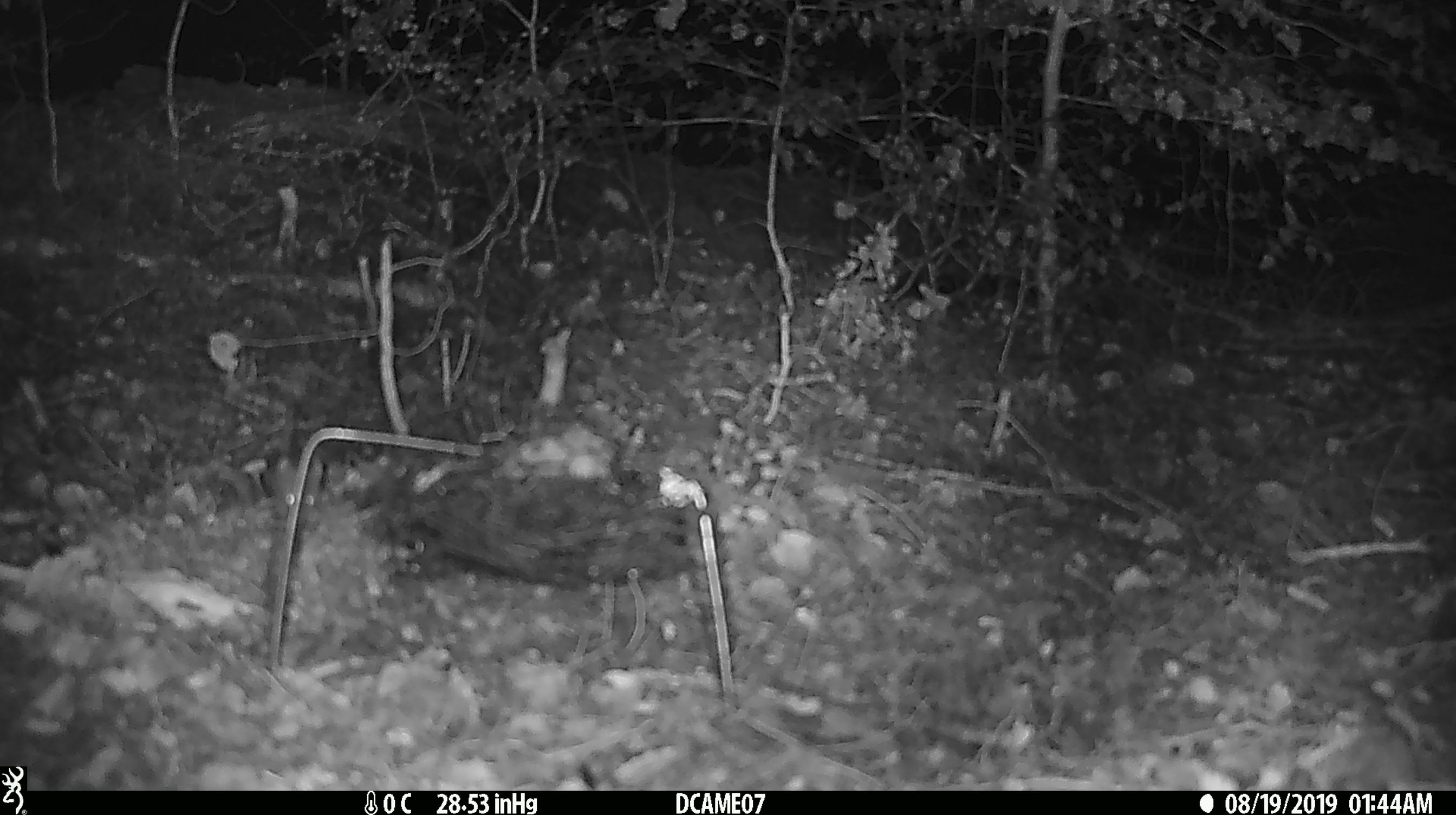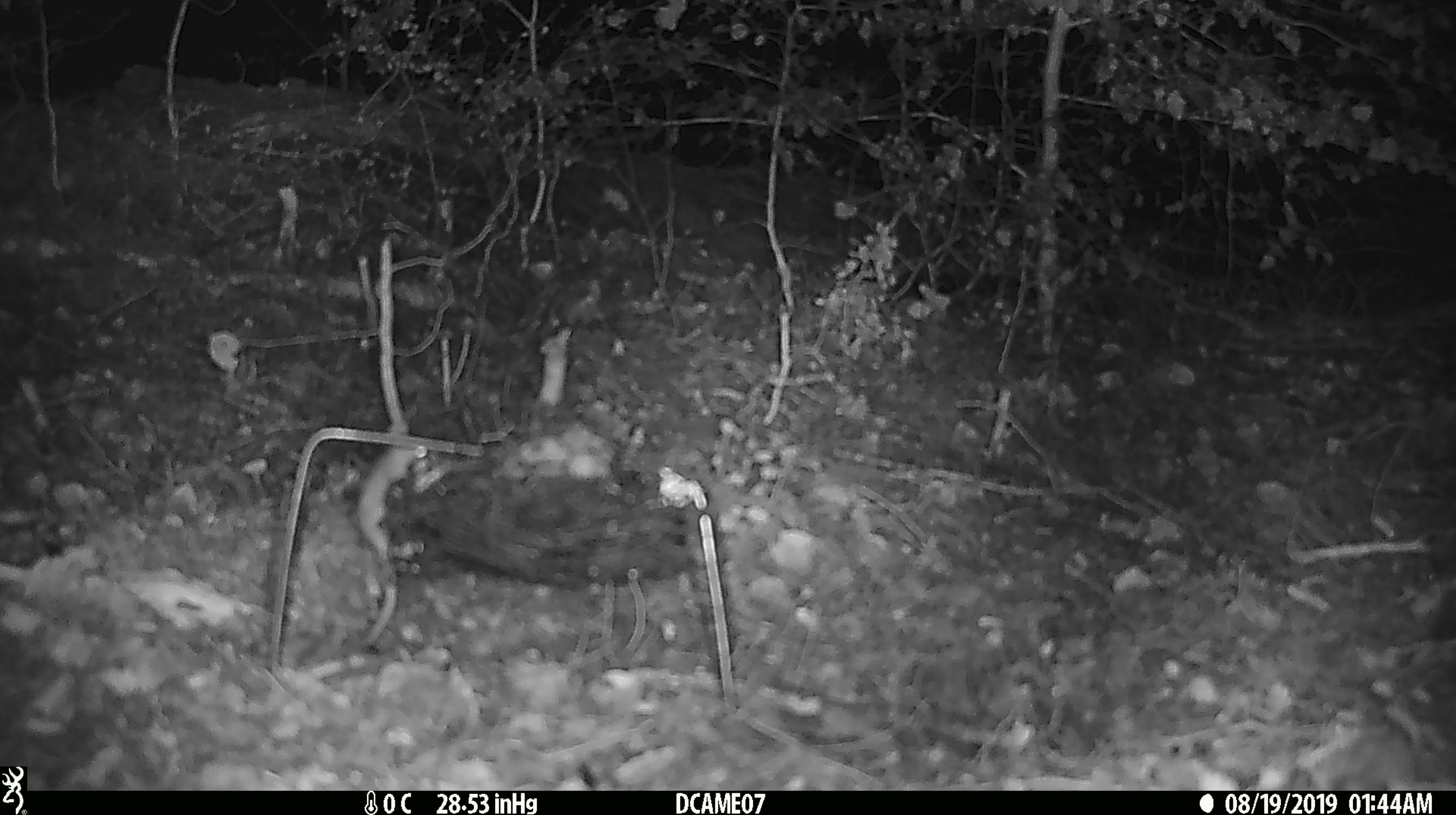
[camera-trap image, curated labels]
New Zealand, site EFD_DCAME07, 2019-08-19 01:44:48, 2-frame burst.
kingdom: Animalia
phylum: Chordata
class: Mammalia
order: Rodentia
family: Muridae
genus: Mus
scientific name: Mus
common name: mouse